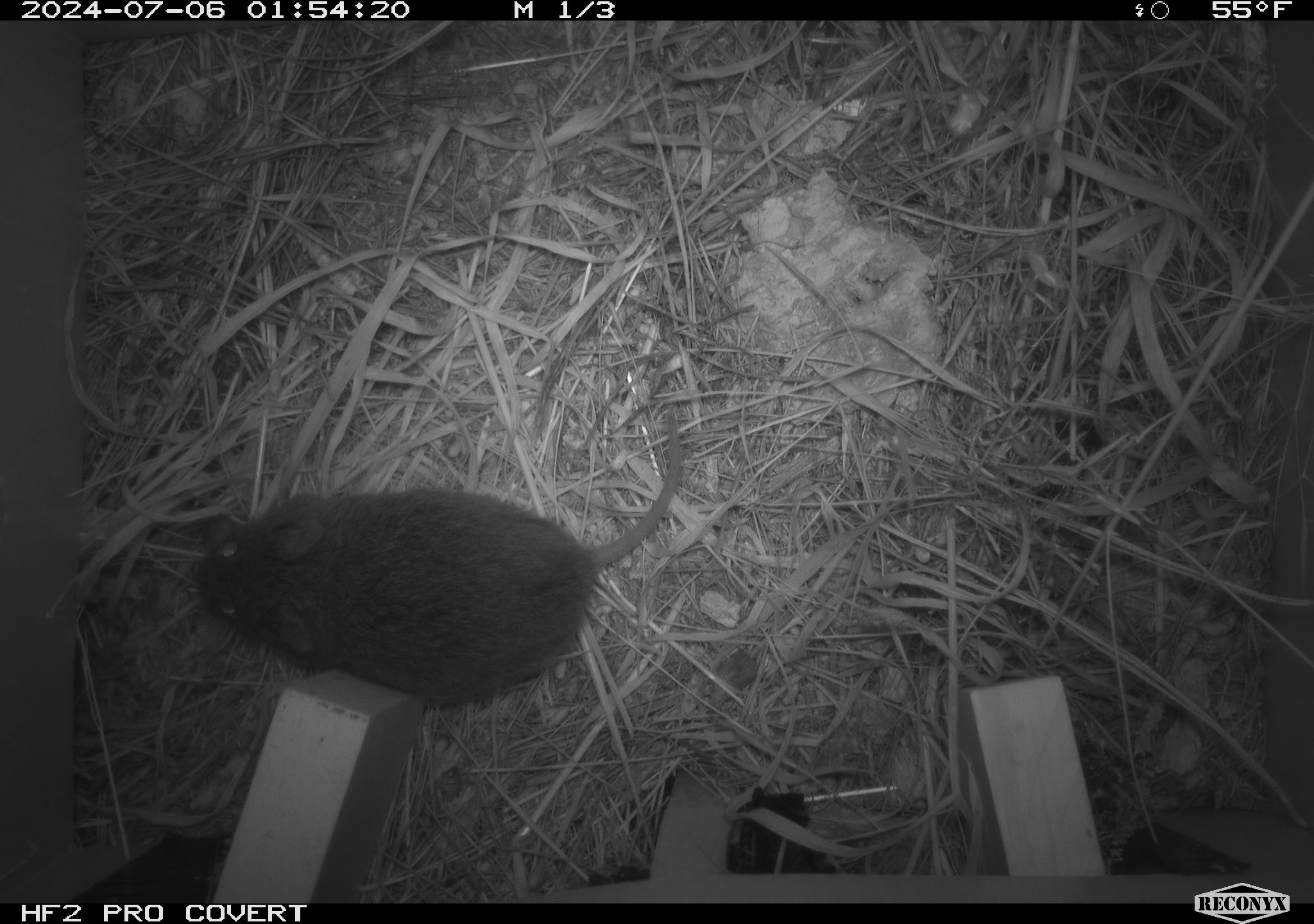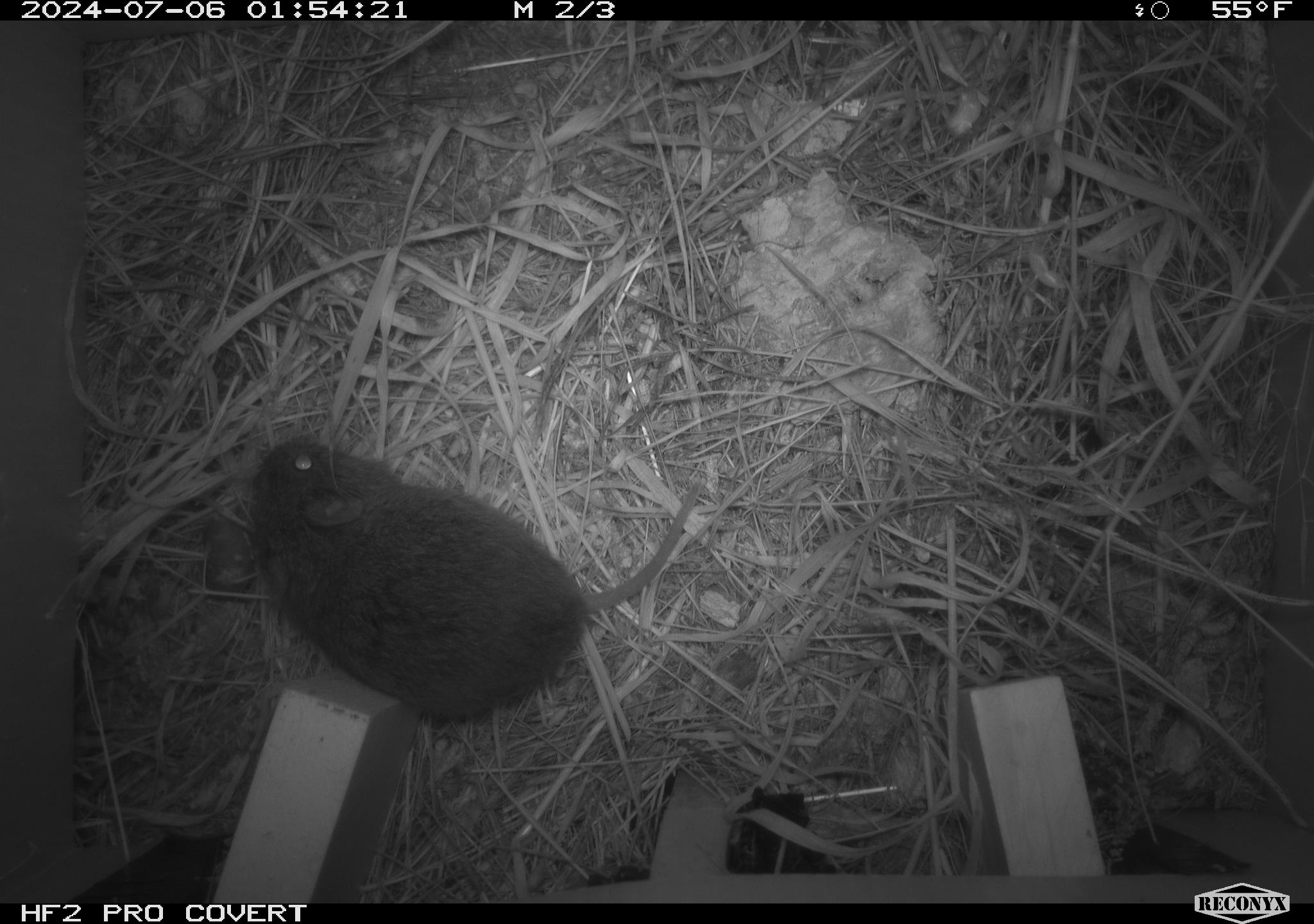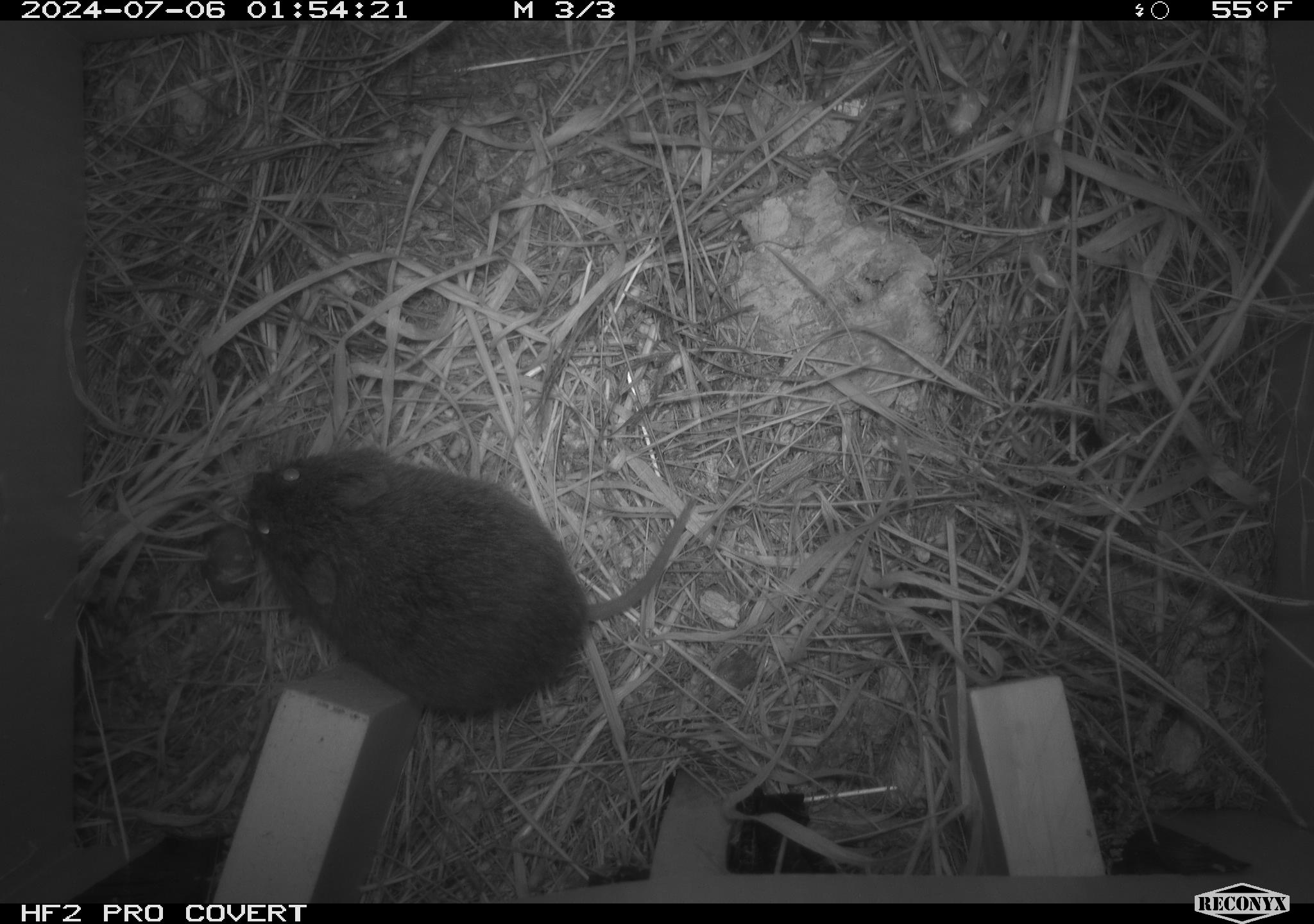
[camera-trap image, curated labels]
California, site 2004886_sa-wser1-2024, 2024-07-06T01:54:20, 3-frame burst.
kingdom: Animalia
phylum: Chordata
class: Mammalia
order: Rodentia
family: Cricetidae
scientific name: Arvicolinae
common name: voles, lemmings, and muskrats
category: arvicolinae subfamily